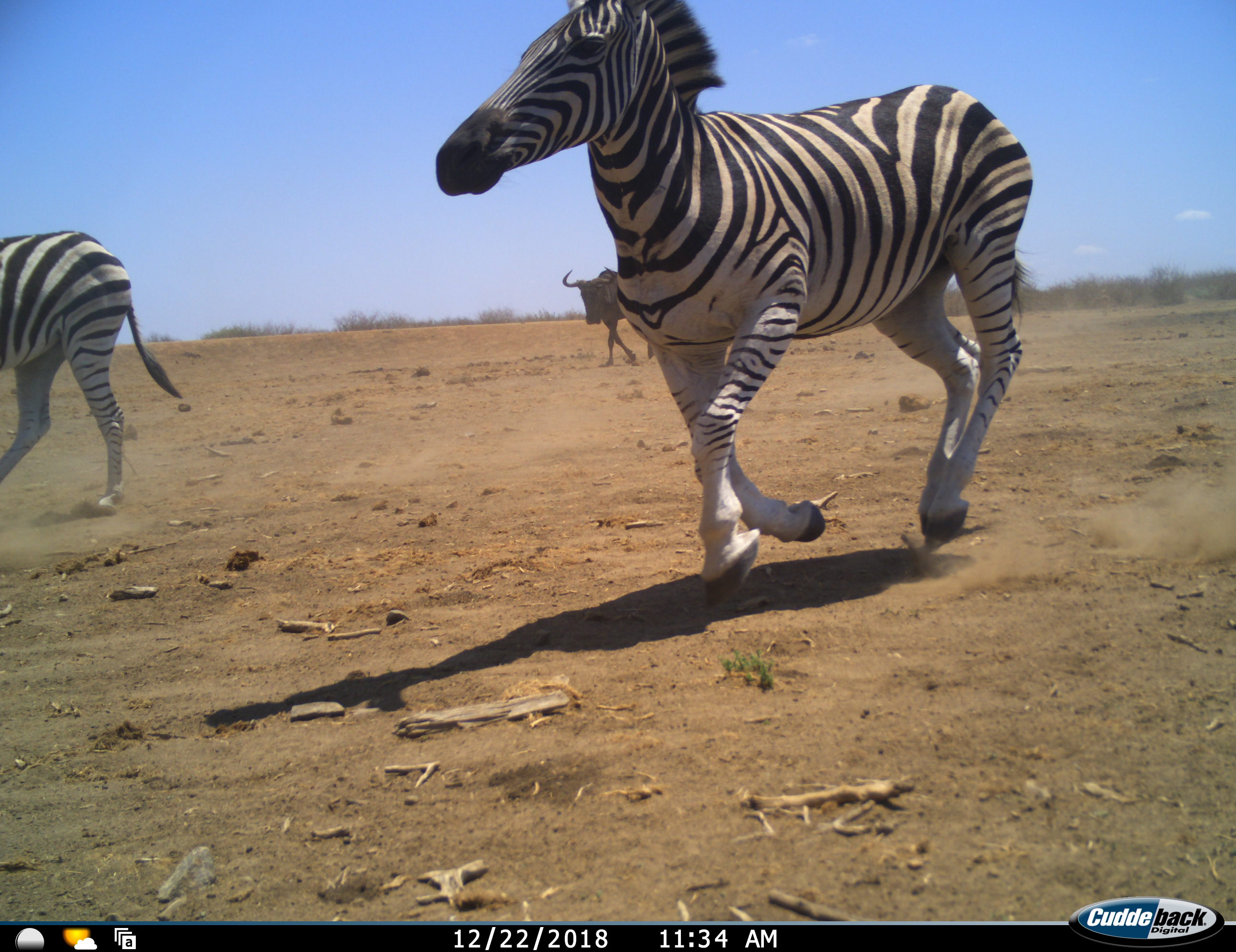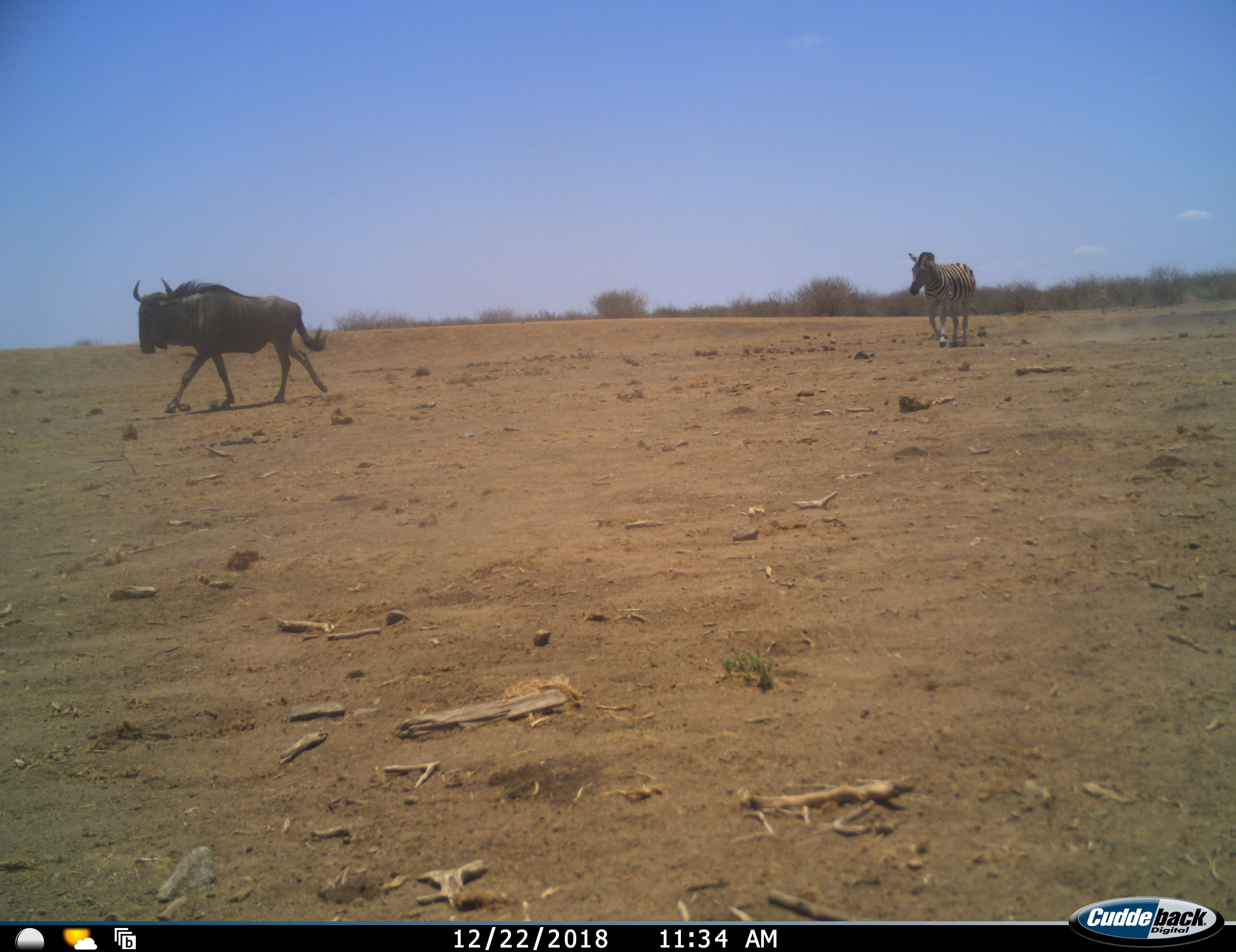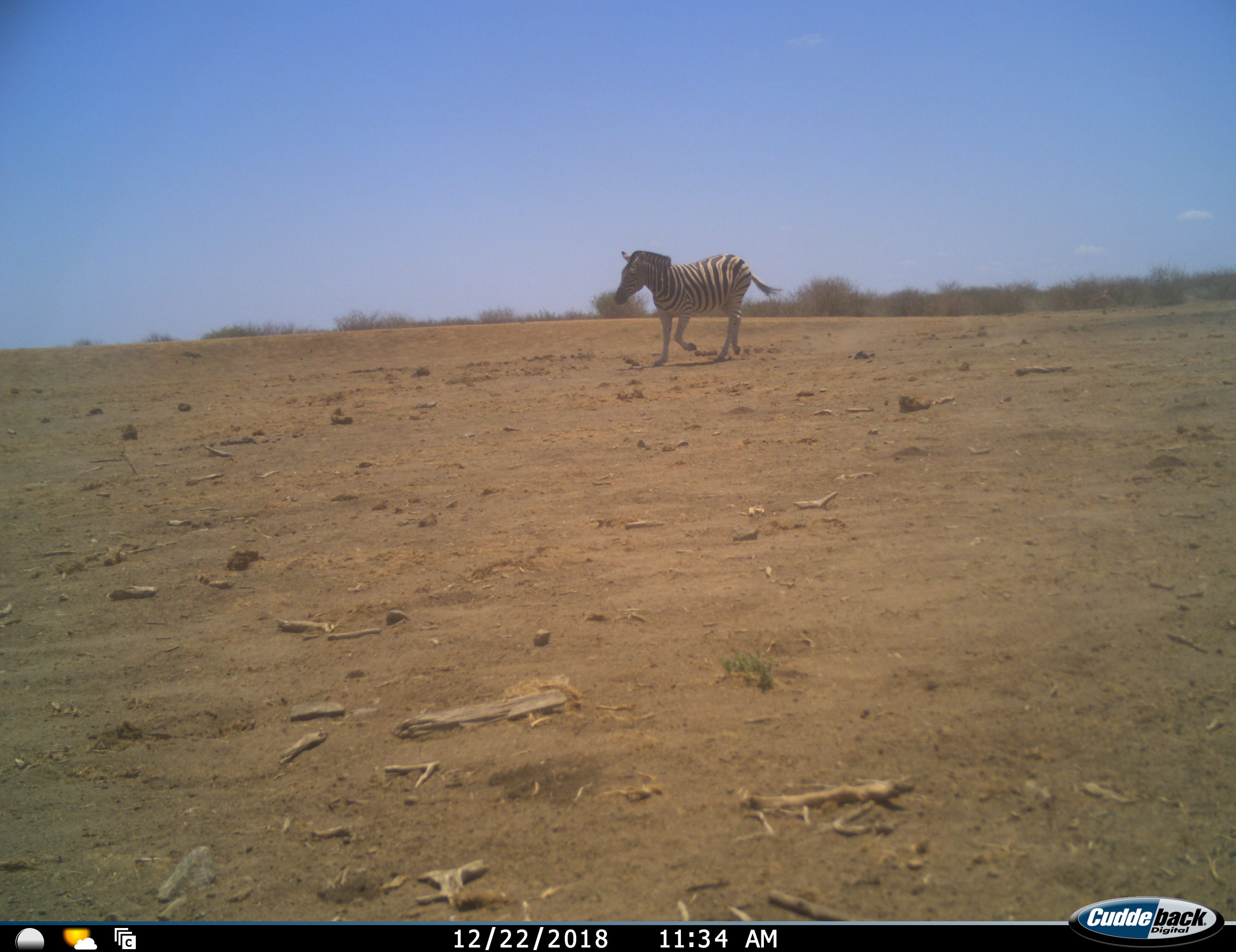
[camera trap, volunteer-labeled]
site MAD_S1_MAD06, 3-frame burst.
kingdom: Animalia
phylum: Chordata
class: Mammalia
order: Artiodactyla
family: Bovidae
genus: Connochaetes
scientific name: Connochaetes taurinus taurinus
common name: blue wildebeest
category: wildebeestblue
Wildebeestblue (blue wildebeest) (Connochaetes taurinus taurinus), count 1. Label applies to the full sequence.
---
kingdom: Animalia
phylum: Chordata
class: Mammalia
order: Perissodactyla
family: Equidae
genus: Equus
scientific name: Equus quagga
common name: plains zebra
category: zebraplains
Zebraplains (plains zebra) (Equus quagga), count 3. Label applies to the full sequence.